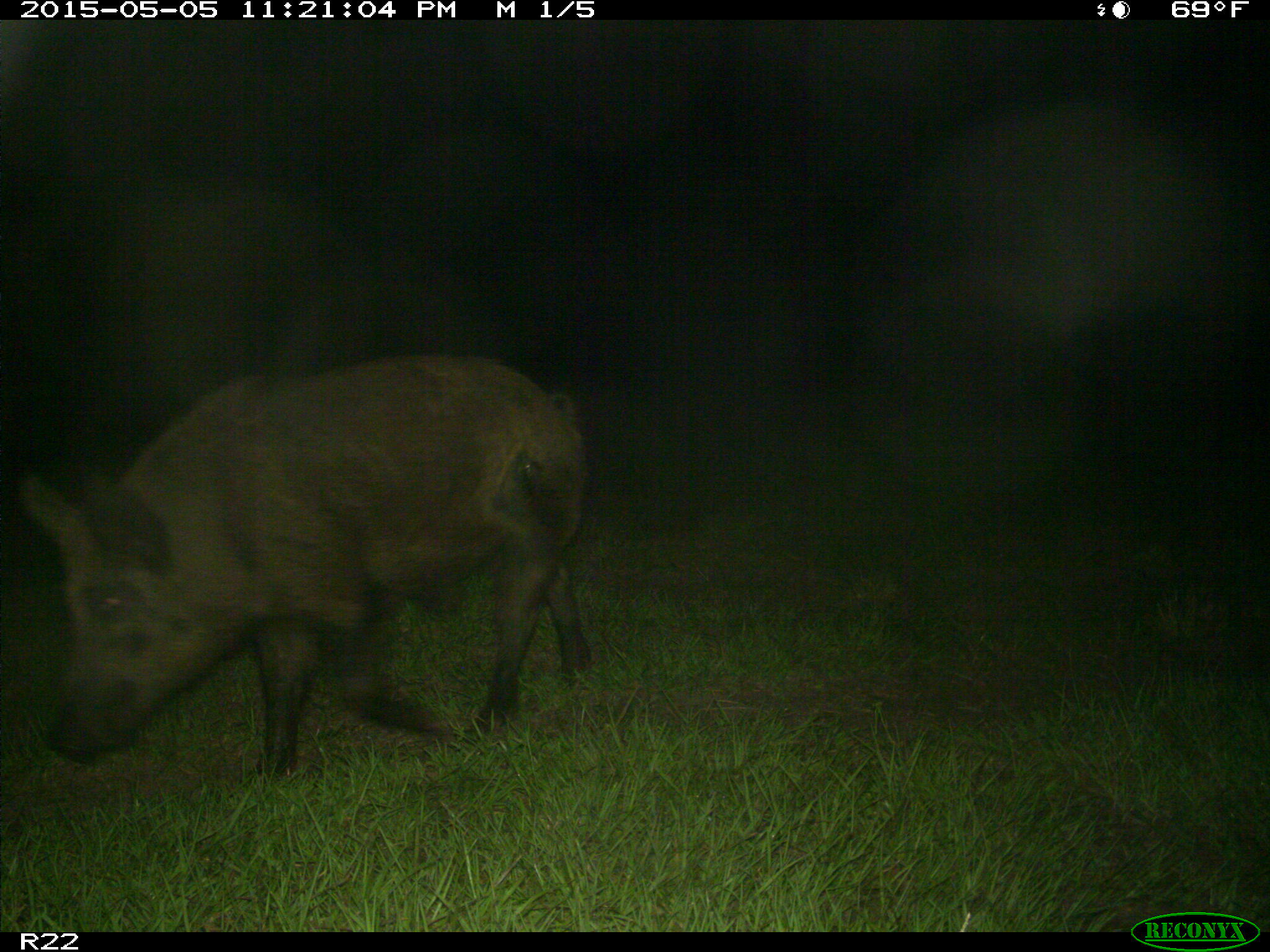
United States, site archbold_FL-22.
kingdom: Animalia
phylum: Chordata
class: Mammalia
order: Artiodactyla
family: Suidae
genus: Sus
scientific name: Sus scrofa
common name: wild boar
Sus scrofa (wild boar).